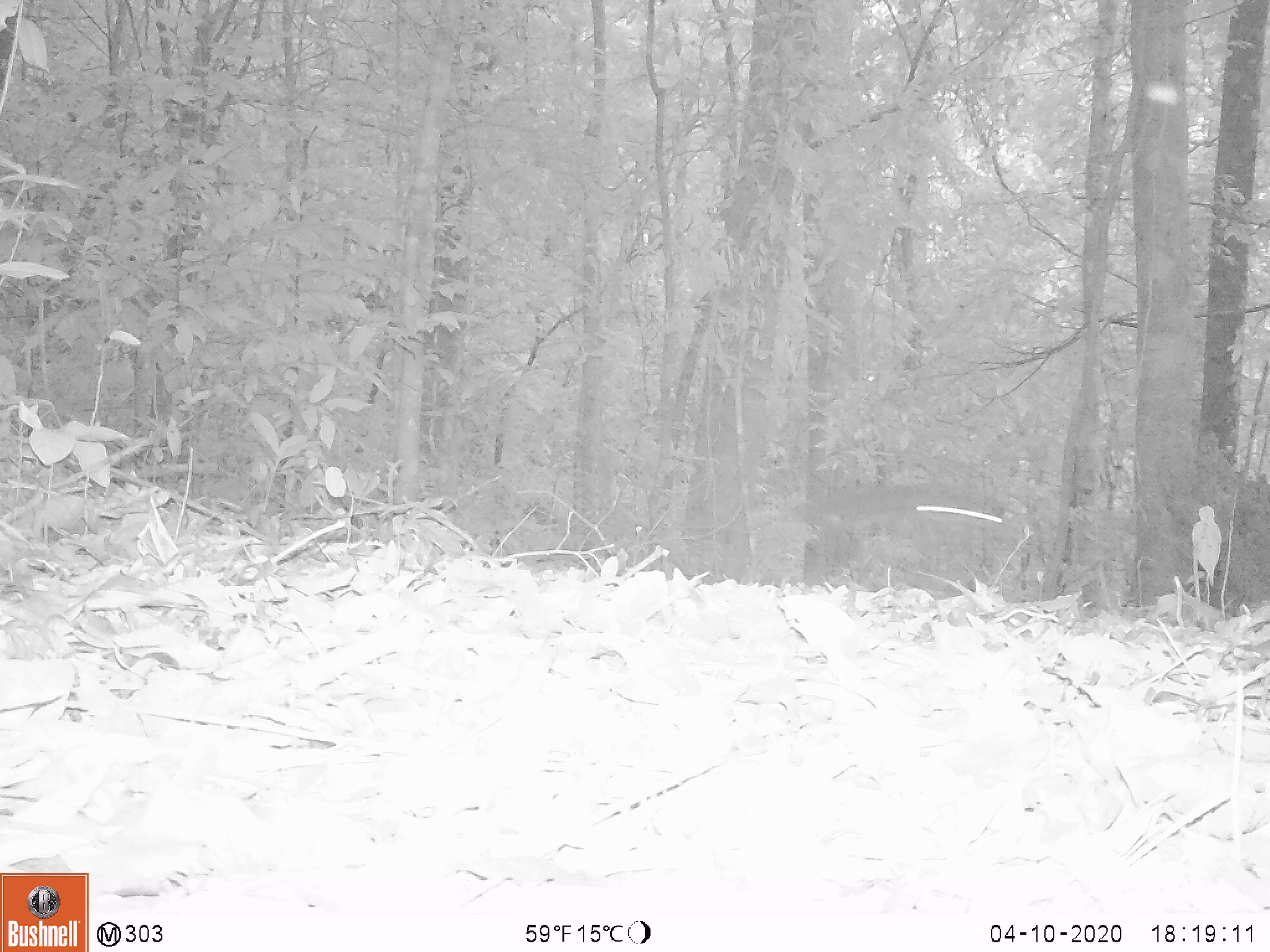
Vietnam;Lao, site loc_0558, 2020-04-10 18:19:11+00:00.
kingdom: Animalia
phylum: Chordata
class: Mammalia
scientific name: Mammalia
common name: mammal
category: unidentified small mammal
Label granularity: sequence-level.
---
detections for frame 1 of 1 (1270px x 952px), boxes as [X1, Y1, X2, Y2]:
unidentified small mammal: [783, 480, 1011, 533]